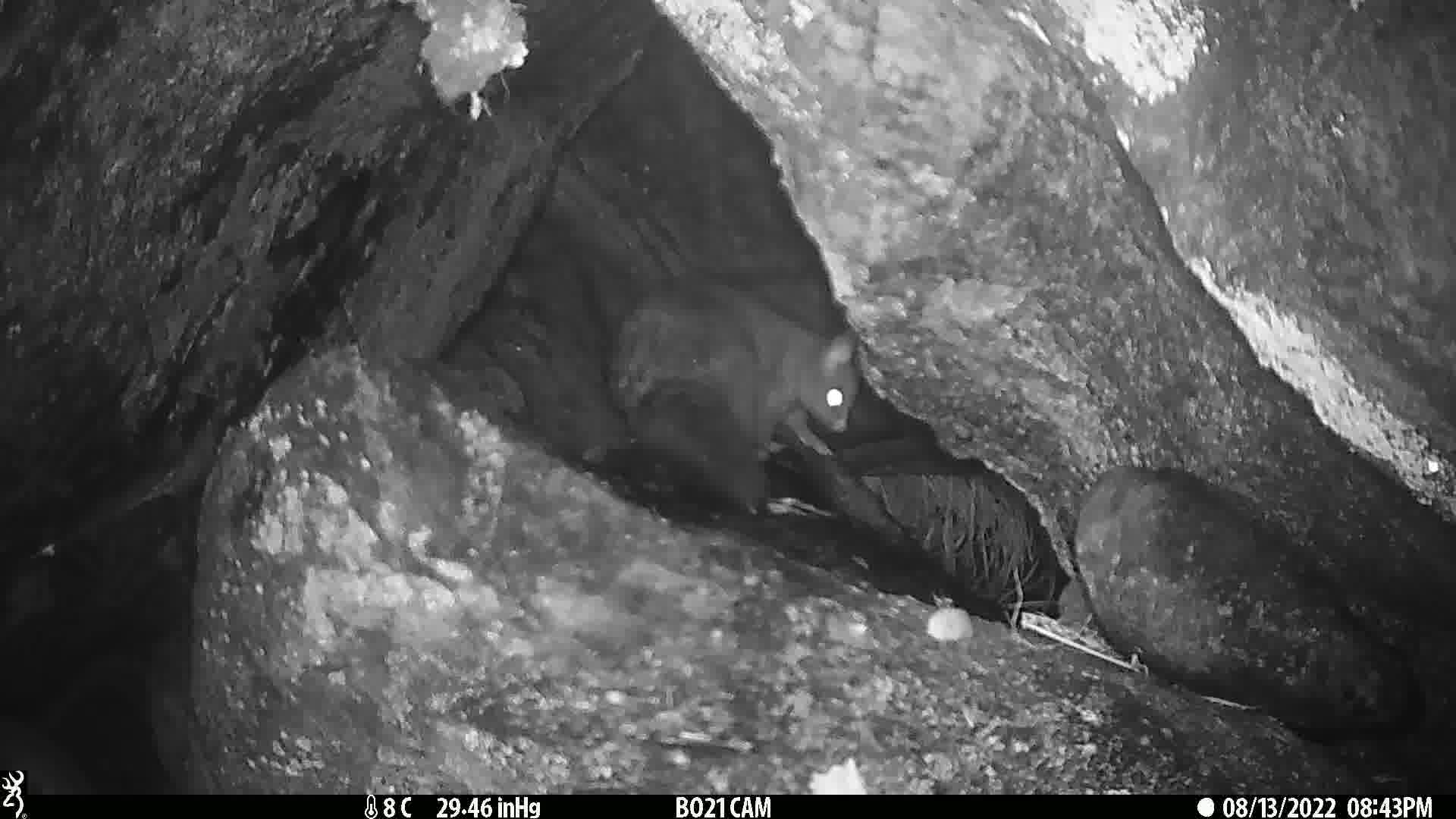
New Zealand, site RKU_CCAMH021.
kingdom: Animalia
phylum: Chordata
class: Mammalia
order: Diprotodontia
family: Phalangeridae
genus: Trichosurus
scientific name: Trichosurus vulpecula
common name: common brushtail possum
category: possum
Possum (common brushtail possum) (Trichosurus vulpecula).